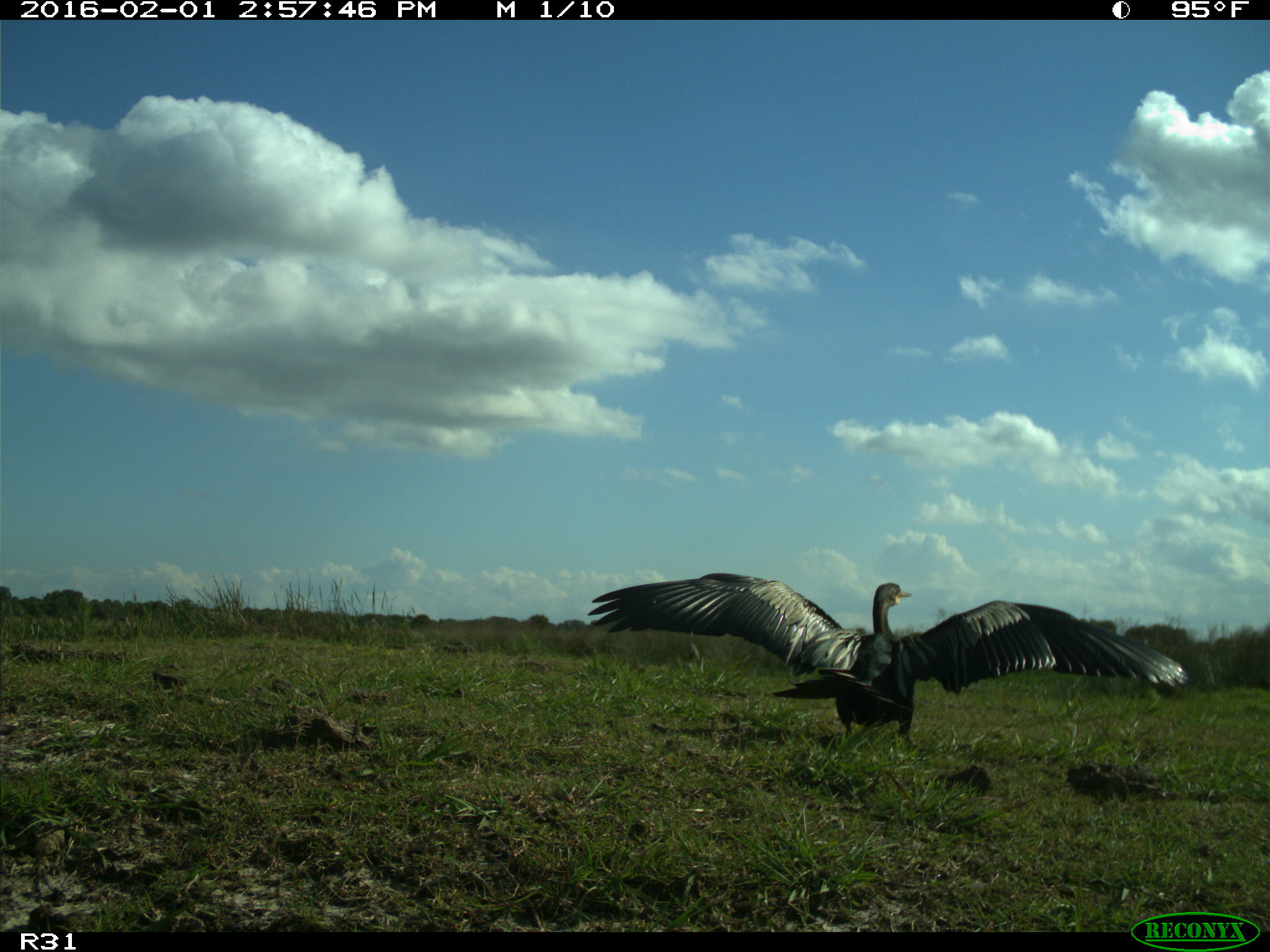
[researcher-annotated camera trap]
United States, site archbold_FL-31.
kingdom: Animalia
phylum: Chordata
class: Aves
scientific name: Aves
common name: birds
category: unidentified bird